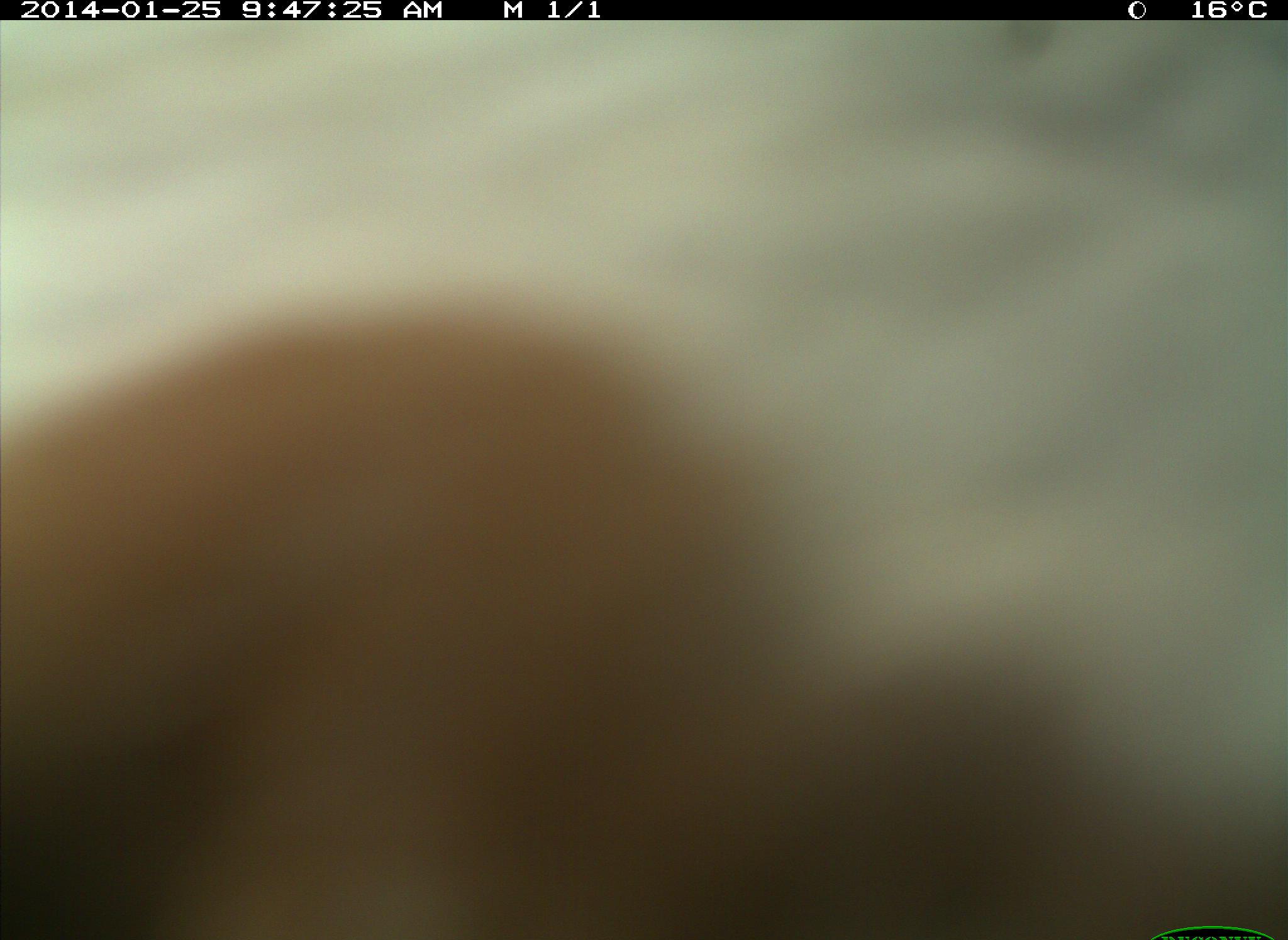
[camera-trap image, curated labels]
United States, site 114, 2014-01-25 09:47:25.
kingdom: Animalia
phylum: Chordata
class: Mammalia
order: Artiodactyla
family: Bovidae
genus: Bos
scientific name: Bos taurus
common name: cow